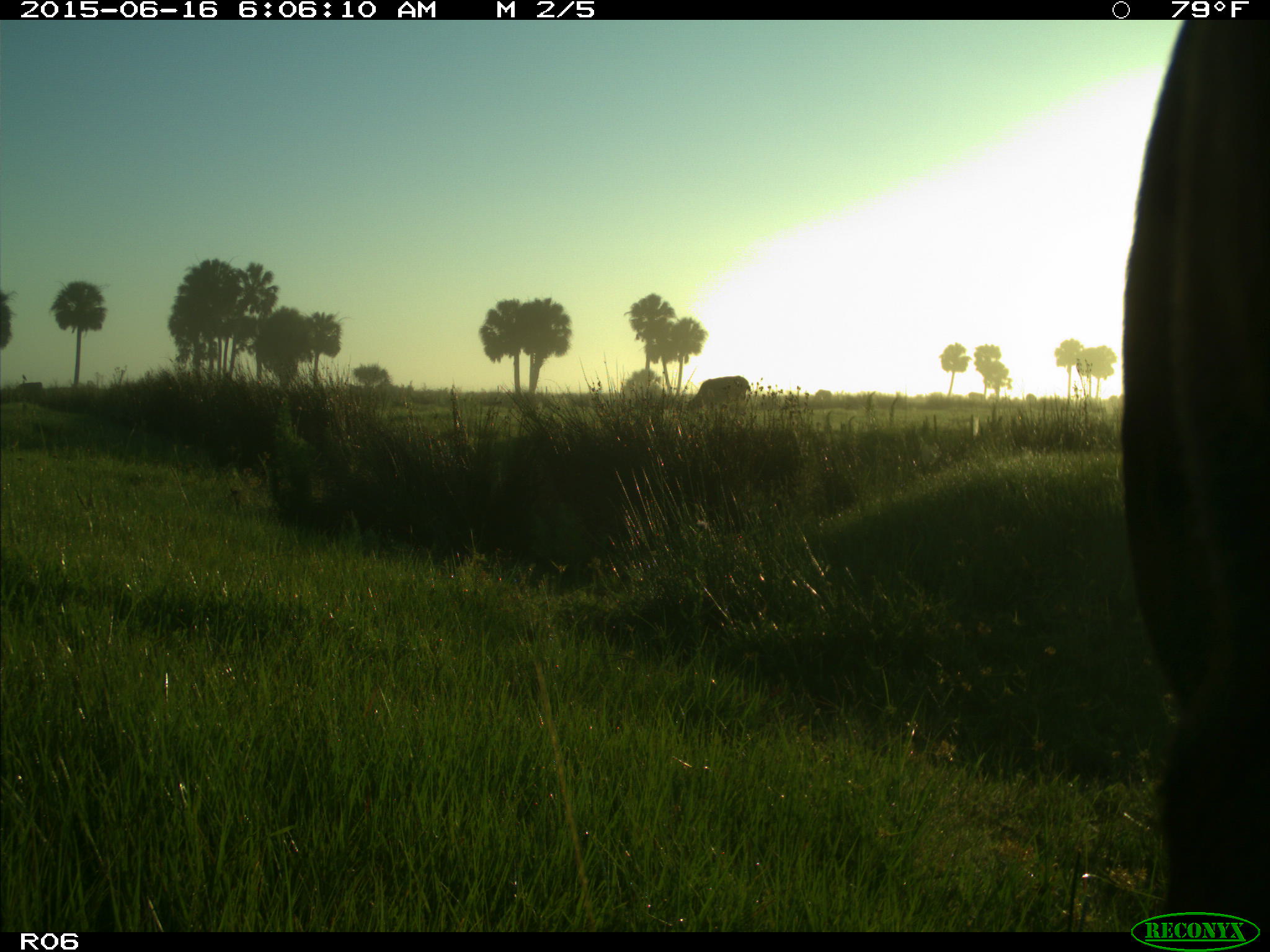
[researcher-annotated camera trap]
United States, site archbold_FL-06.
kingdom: Animalia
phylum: Chordata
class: Mammalia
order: Artiodactyla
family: Bovidae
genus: Bos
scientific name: Bos taurus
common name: domestic cow